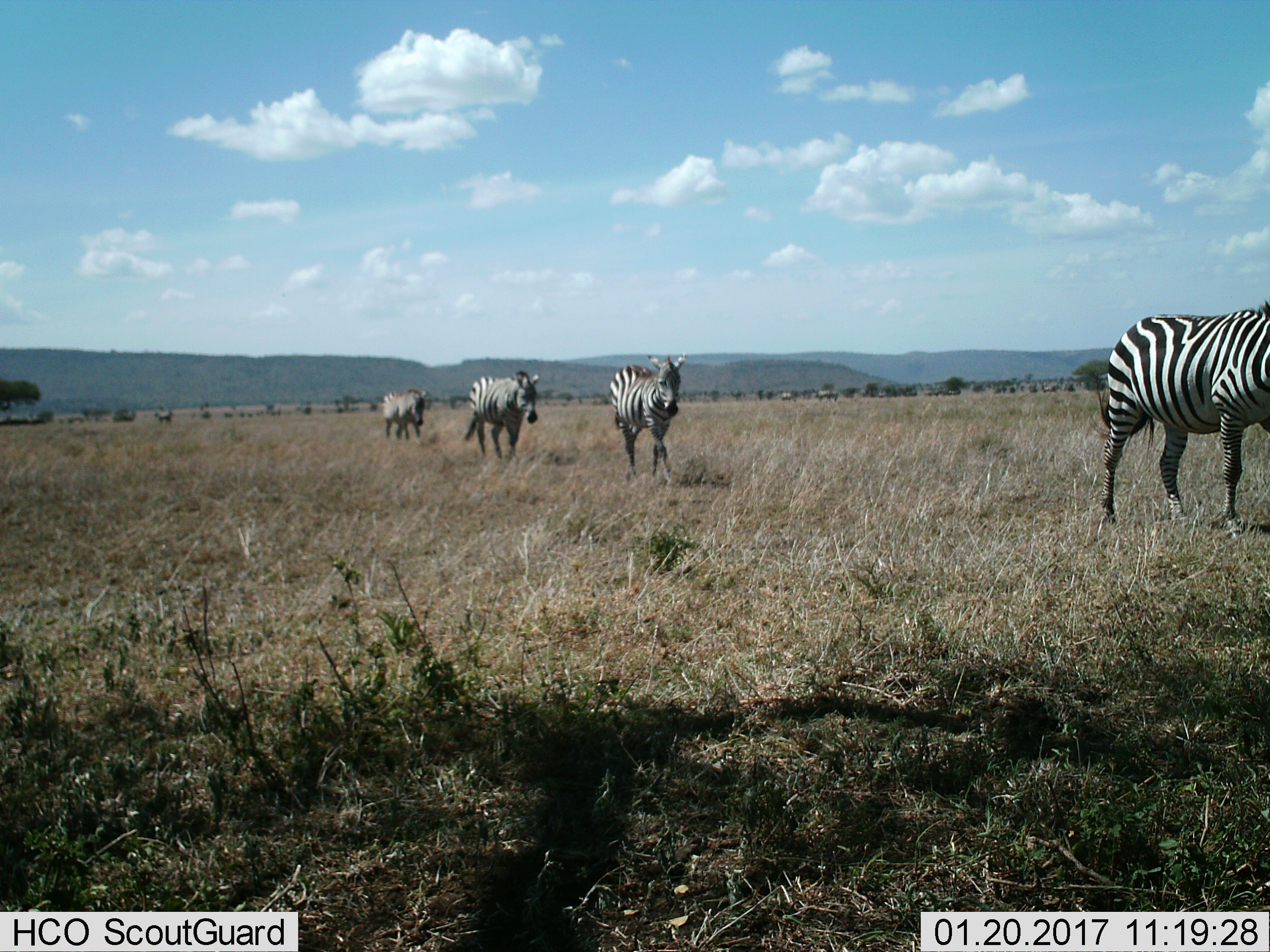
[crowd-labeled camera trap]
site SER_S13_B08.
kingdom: Animalia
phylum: Chordata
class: Mammalia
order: Perissodactyla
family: Equidae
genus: Equus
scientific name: Equus quagga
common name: plains zebra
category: zebraplains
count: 4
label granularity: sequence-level